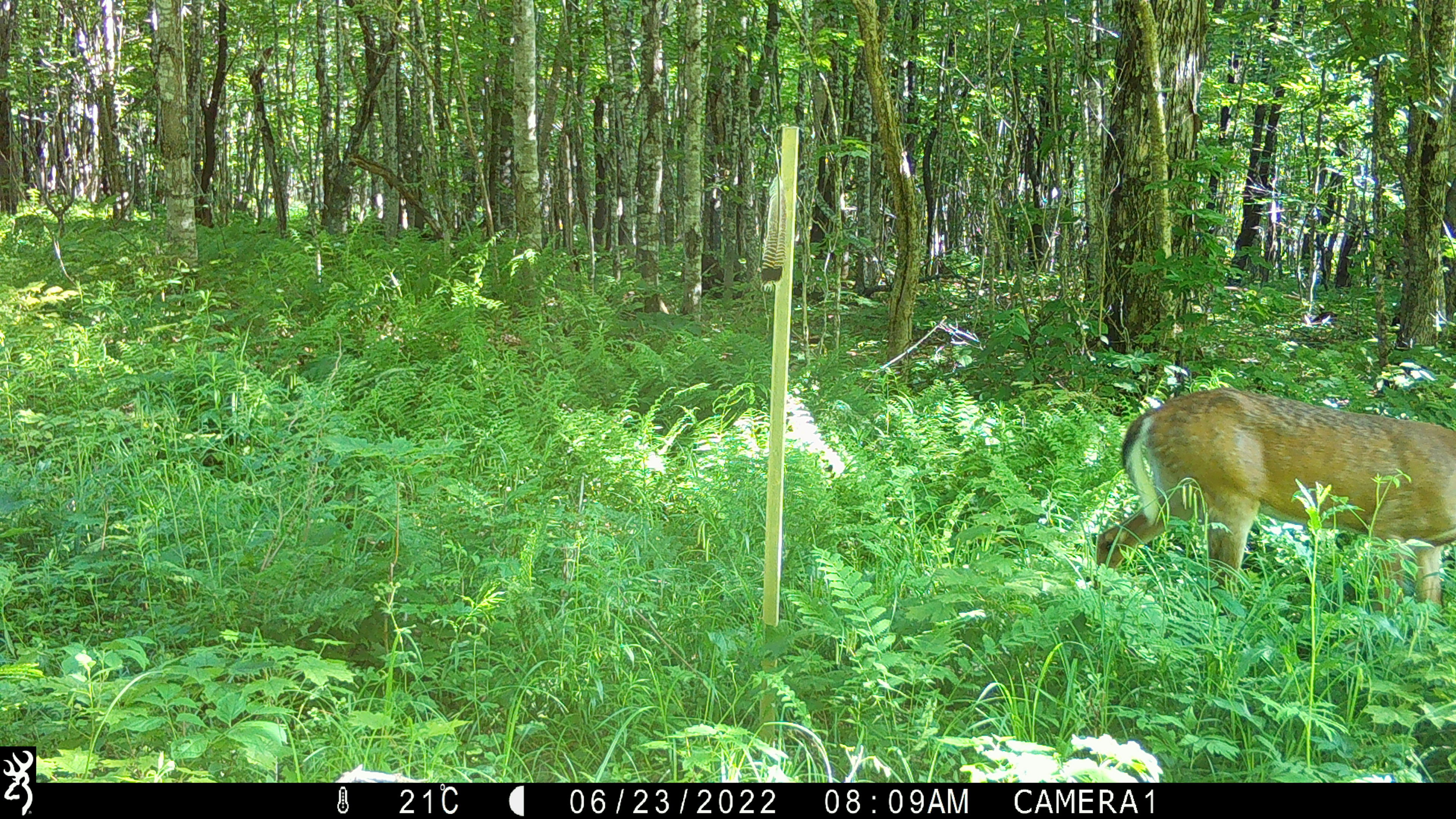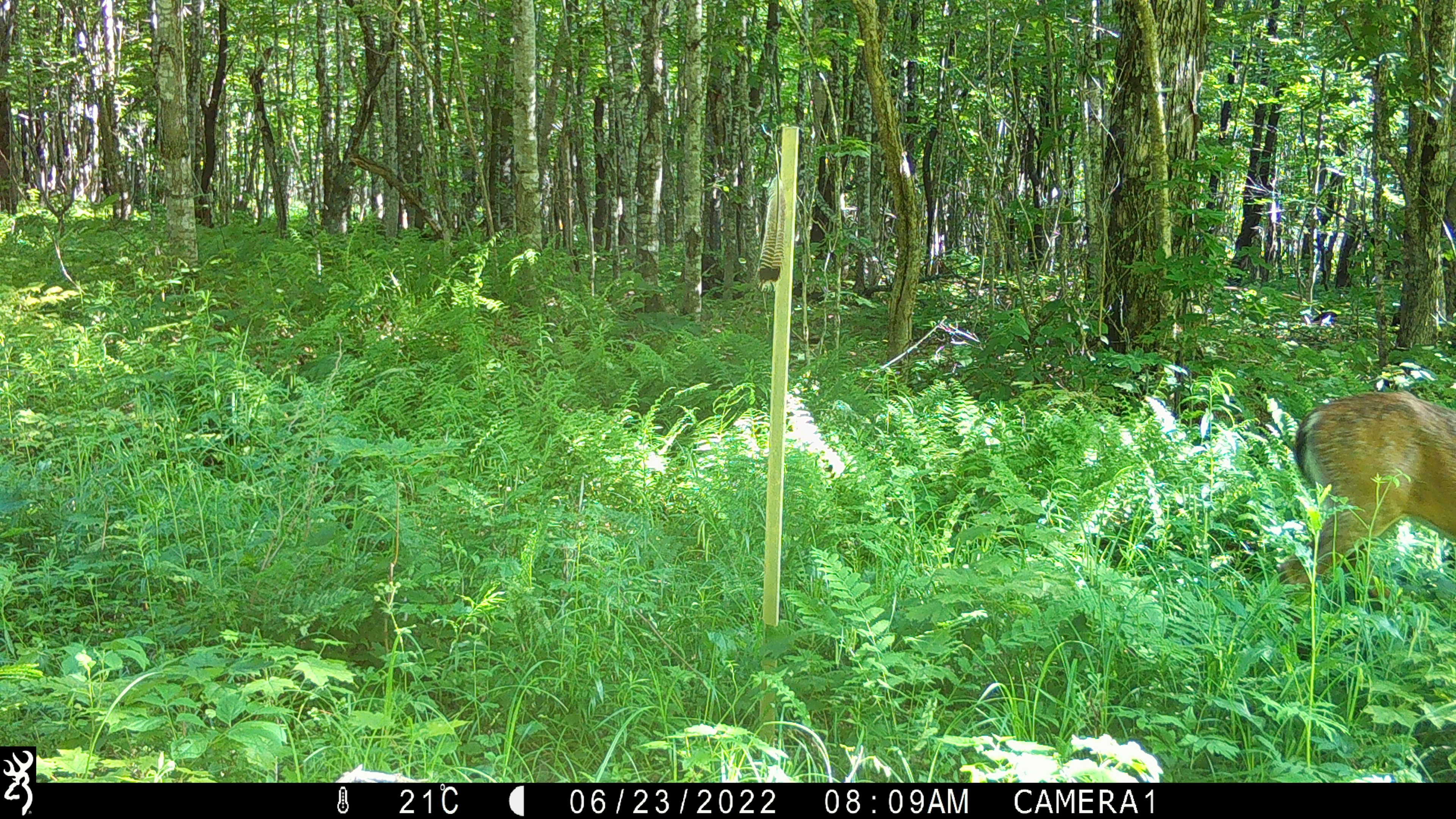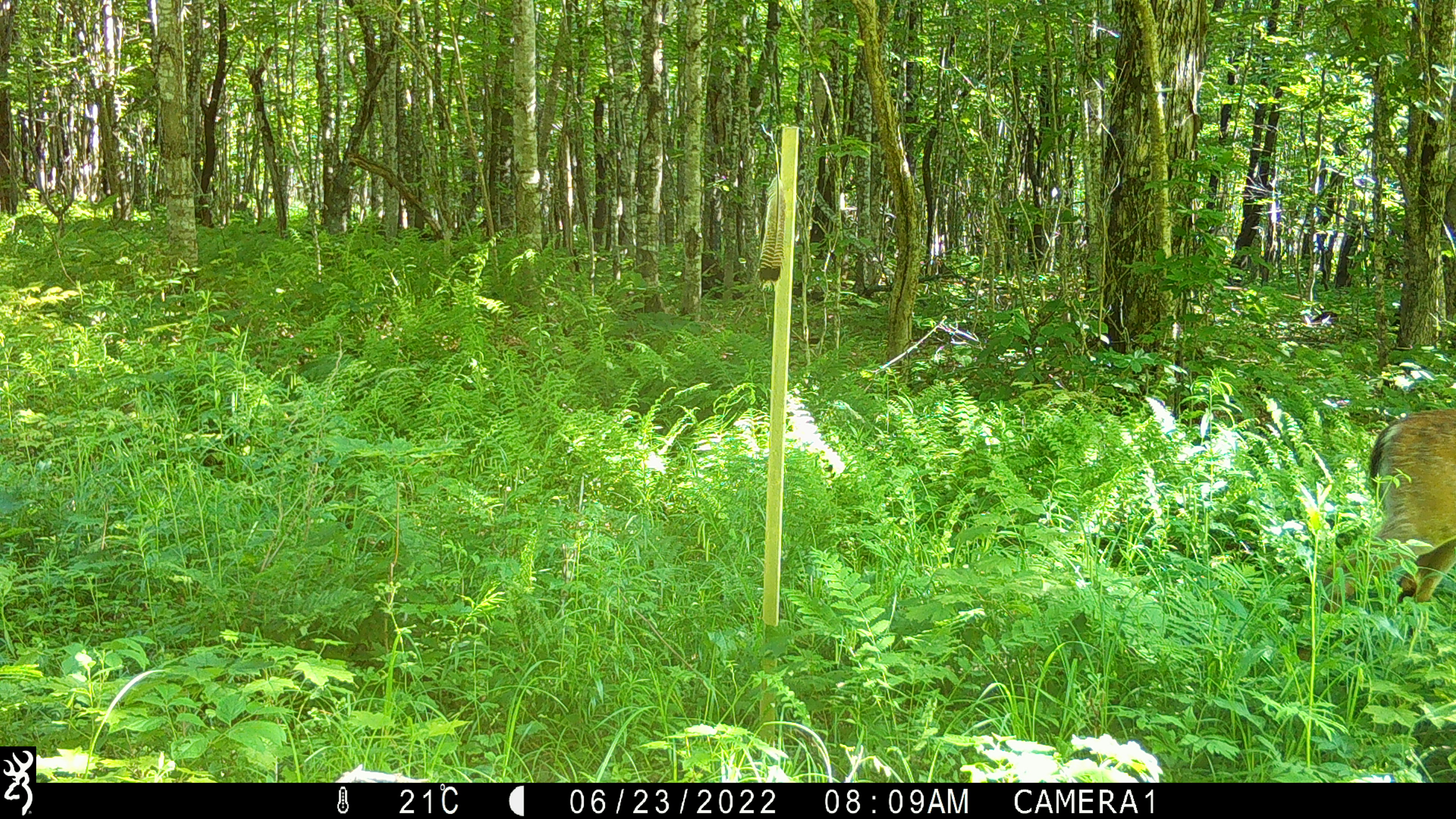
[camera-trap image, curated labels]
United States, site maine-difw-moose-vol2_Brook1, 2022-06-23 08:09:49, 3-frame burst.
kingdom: Animalia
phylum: Chordata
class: Mammalia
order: Artiodactyla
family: Cervidae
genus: Odocoileus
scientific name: Odocoileus virginianus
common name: white-tailed deer